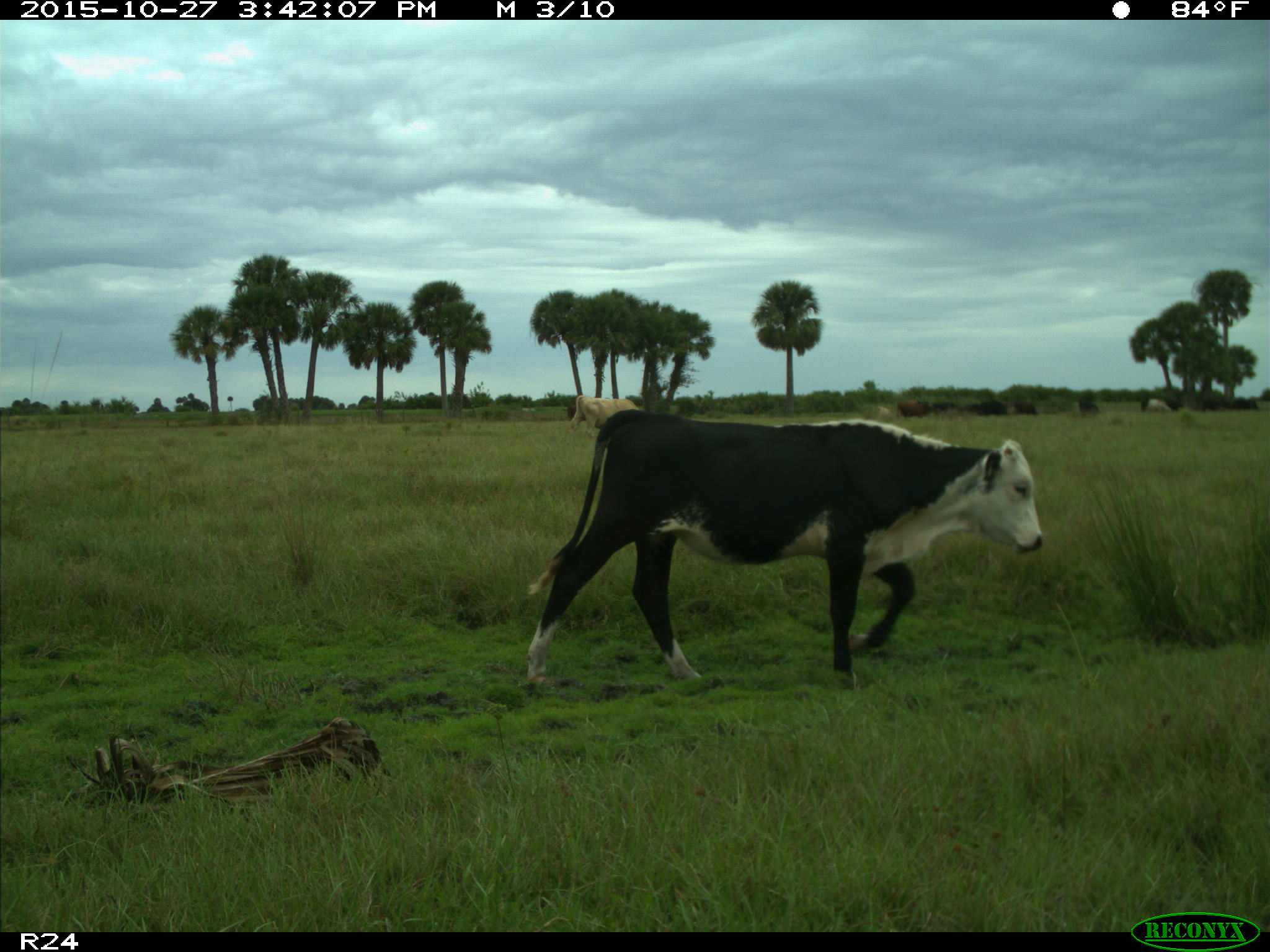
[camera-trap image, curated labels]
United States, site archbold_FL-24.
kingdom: Animalia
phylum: Chordata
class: Mammalia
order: Artiodactyla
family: Bovidae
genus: Bos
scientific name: Bos taurus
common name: domestic cow